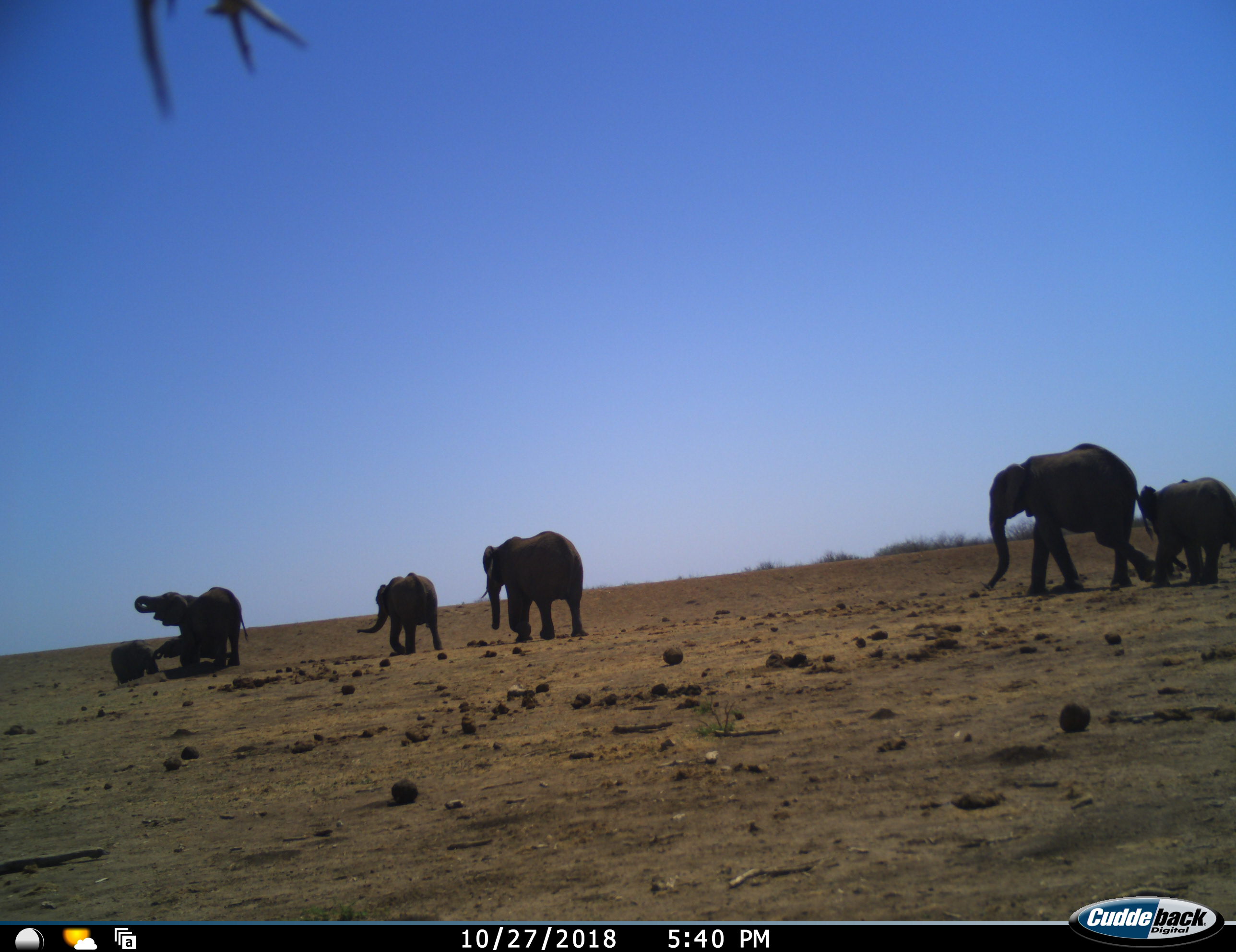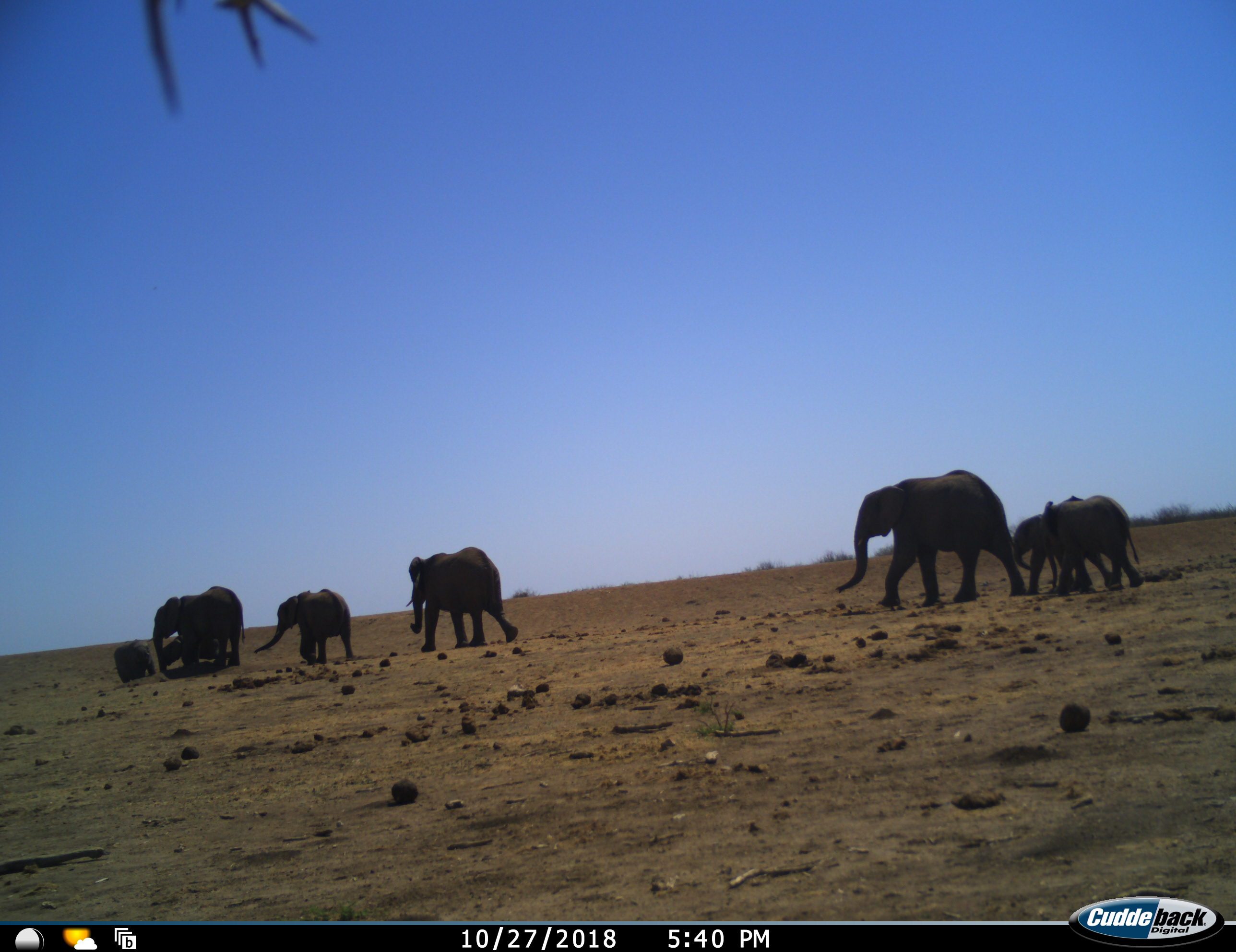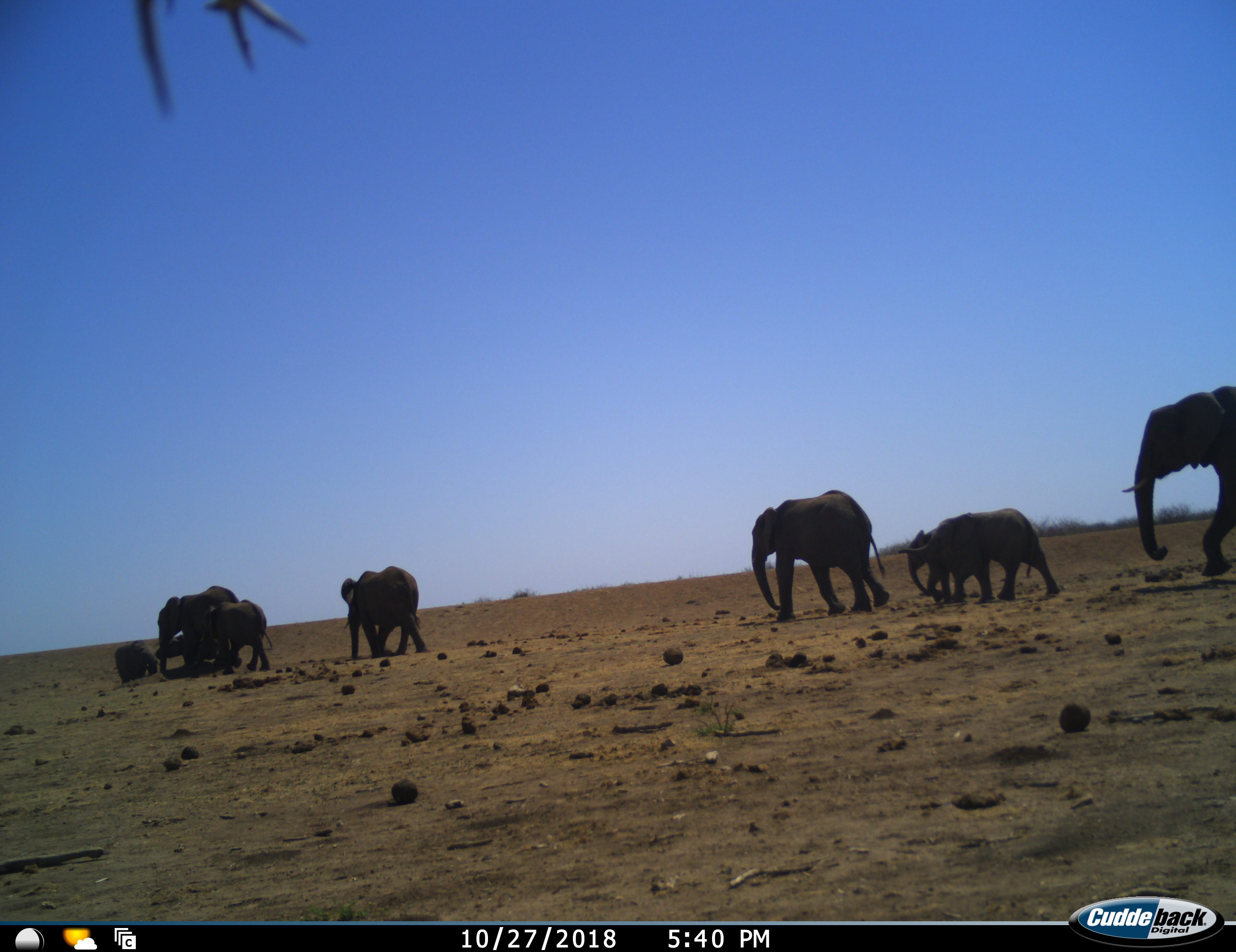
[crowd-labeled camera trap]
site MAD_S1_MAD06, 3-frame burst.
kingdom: Animalia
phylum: Chordata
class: Mammalia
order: Proboscidea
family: Elephantidae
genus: Loxodonta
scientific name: Loxodonta africana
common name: african bush elephant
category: elephant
Elephant (african bush elephant) (Loxodonta africana), count 9. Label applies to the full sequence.